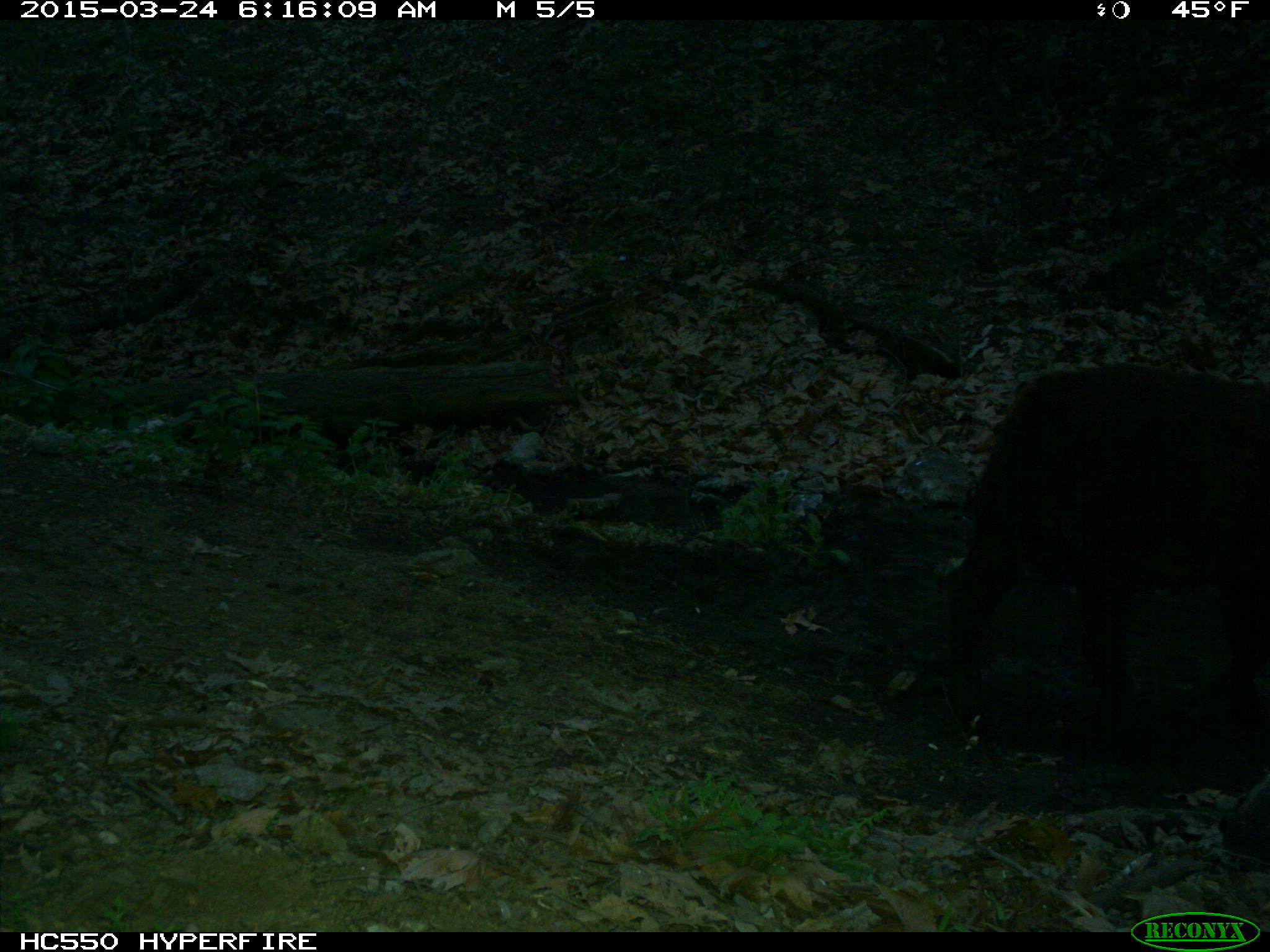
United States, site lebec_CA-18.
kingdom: Animalia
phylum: Chordata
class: Mammalia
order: Artiodactyla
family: Bovidae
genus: Bos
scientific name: Bos taurus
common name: domestic cow